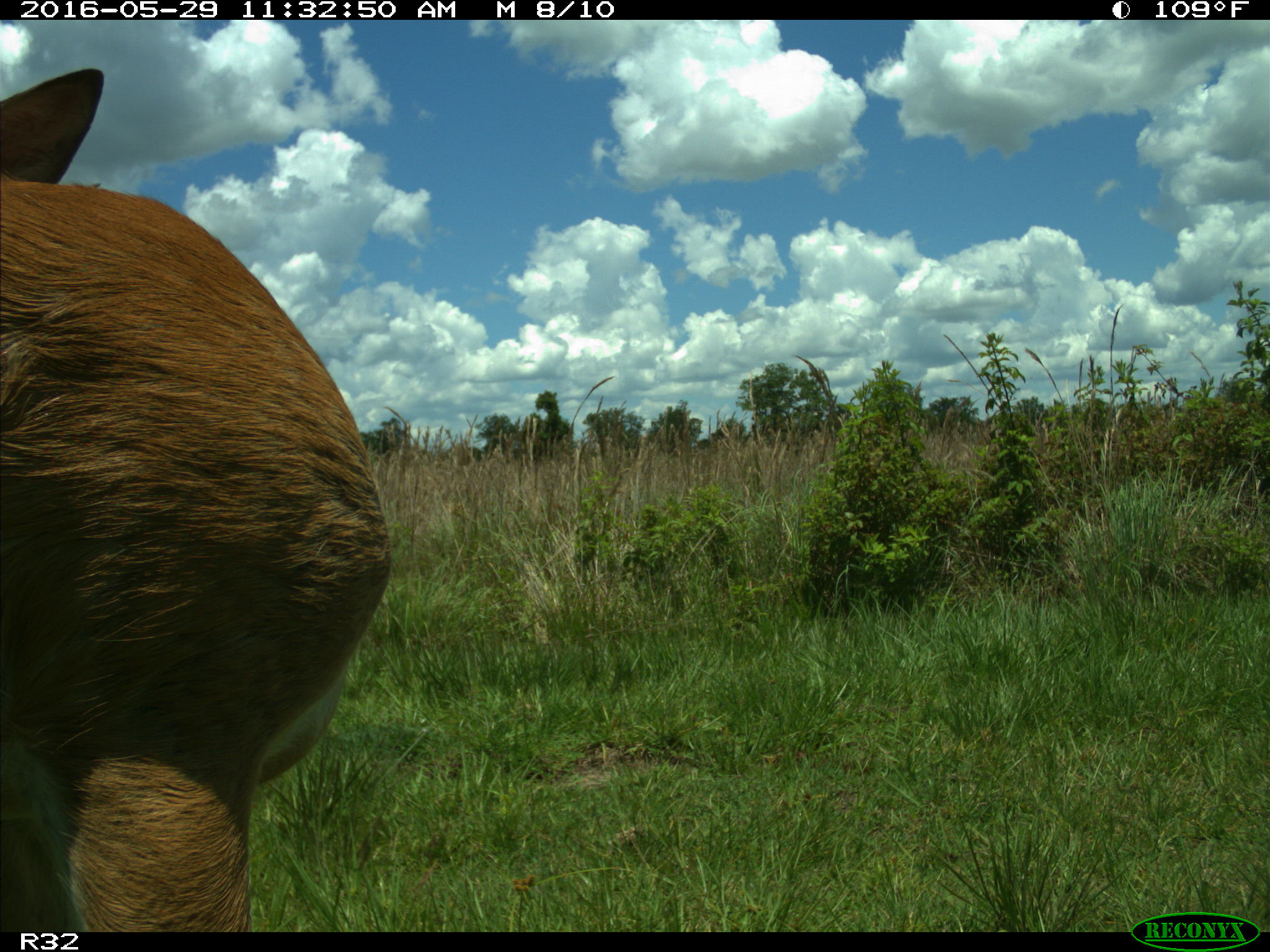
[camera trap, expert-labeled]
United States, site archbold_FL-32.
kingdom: Animalia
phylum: Chordata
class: Mammalia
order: Artiodactyla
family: Bovidae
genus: Bos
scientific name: Bos taurus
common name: domestic cow